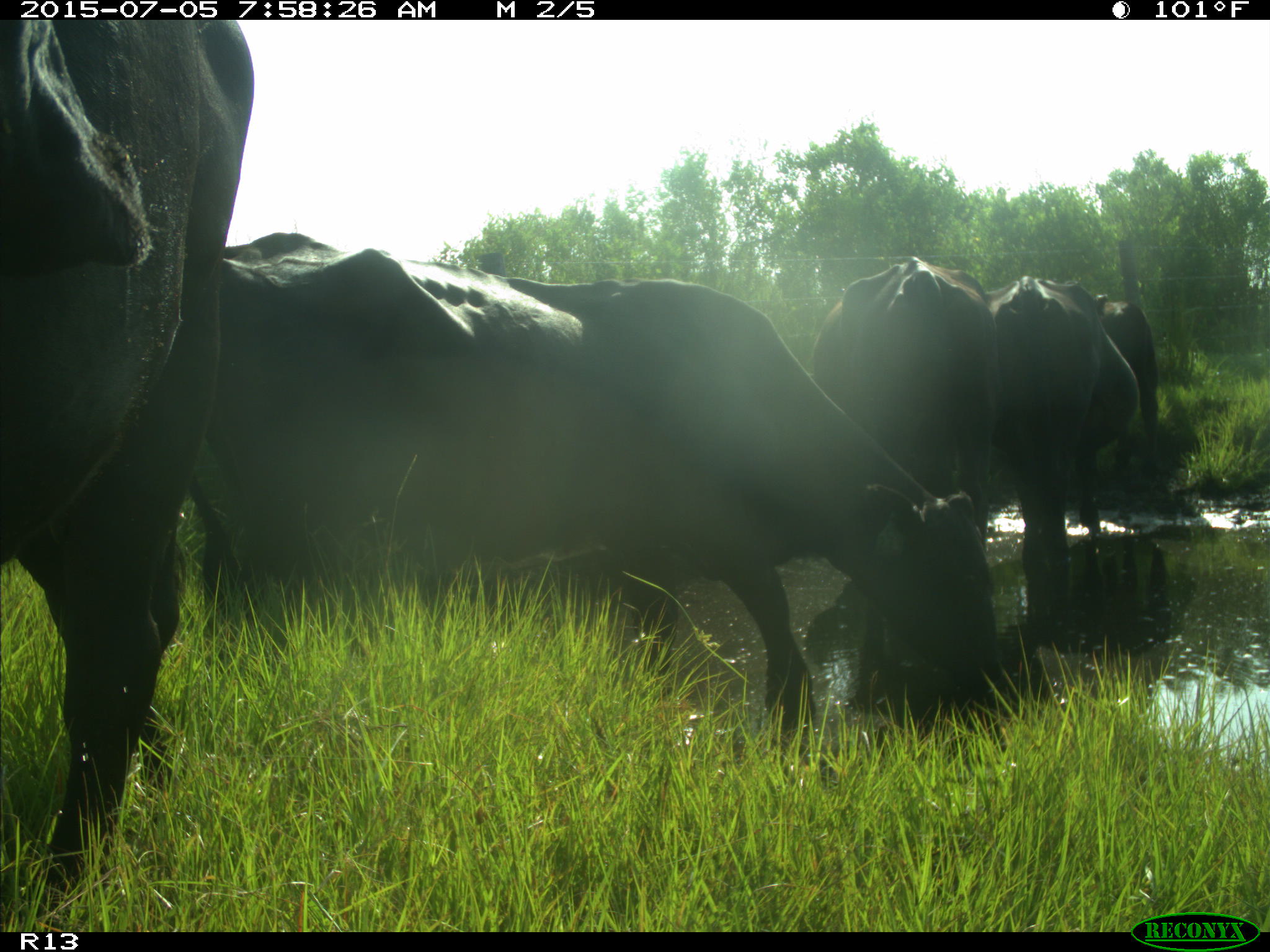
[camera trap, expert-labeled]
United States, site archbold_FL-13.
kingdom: Animalia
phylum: Chordata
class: Mammalia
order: Artiodactyla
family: Bovidae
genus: Bos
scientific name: Bos taurus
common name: domestic cow